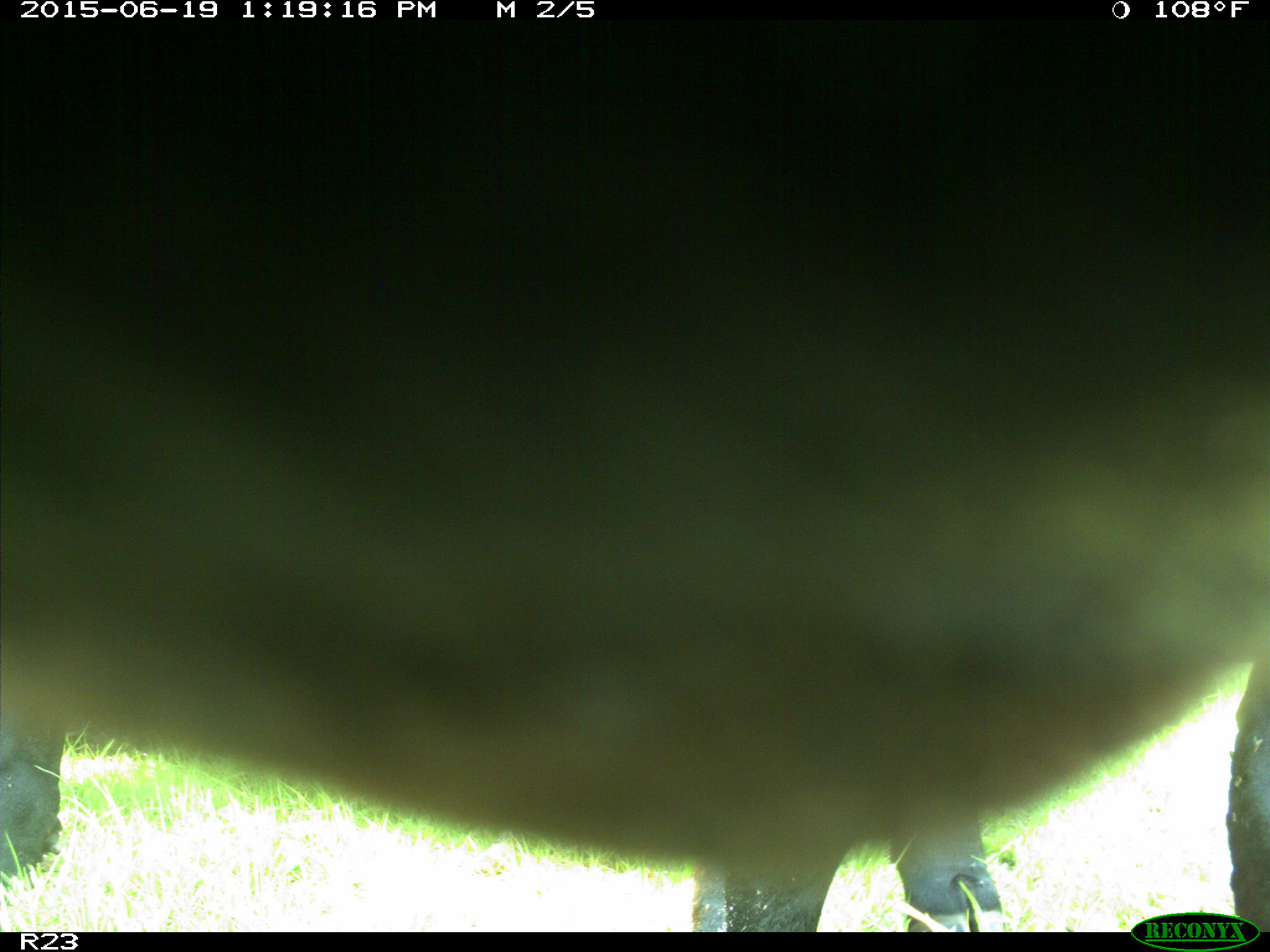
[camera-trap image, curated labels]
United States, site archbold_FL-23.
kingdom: Animalia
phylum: Chordata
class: Mammalia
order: Artiodactyla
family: Suidae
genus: Sus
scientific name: Sus scrofa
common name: wild boar